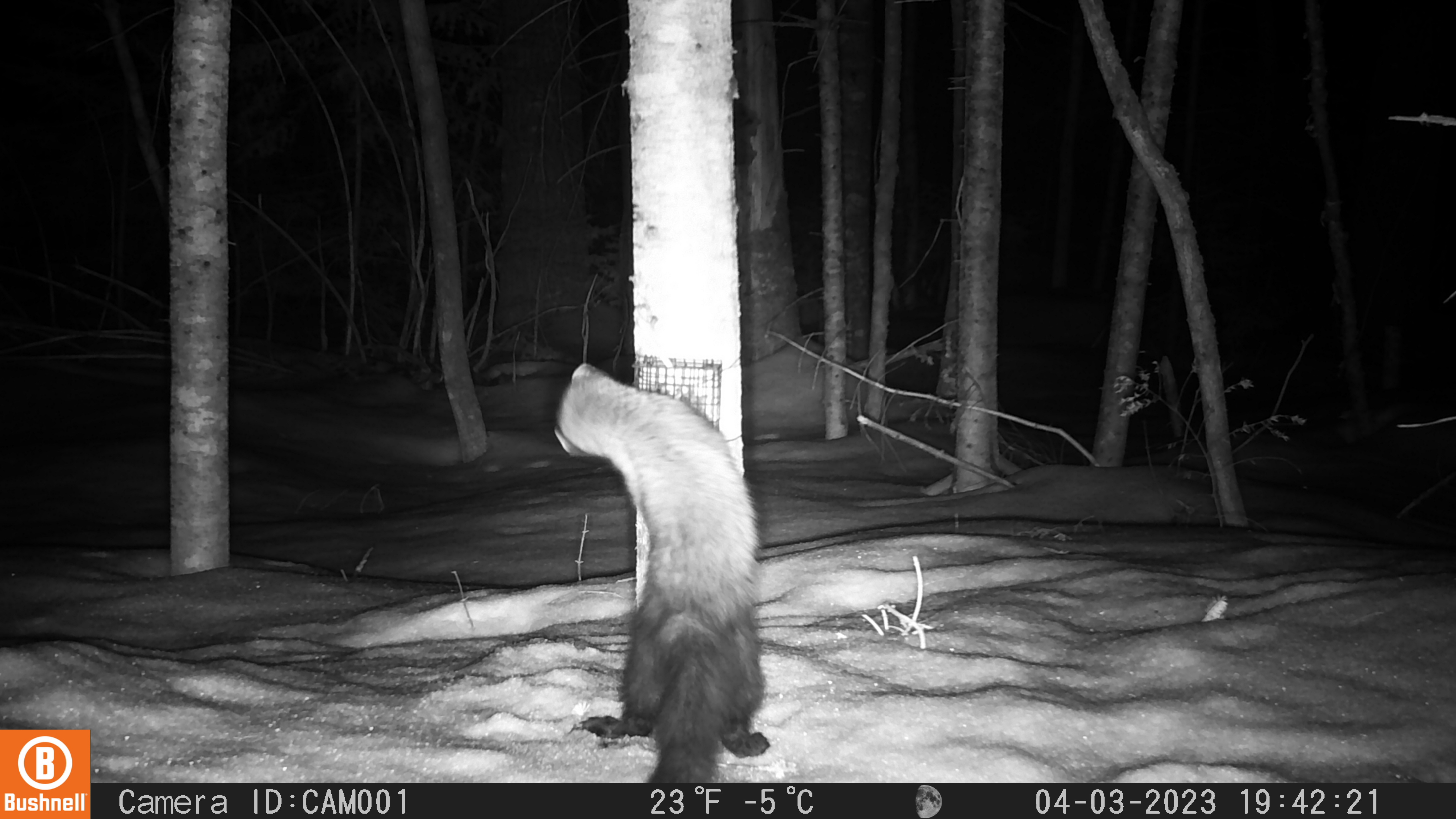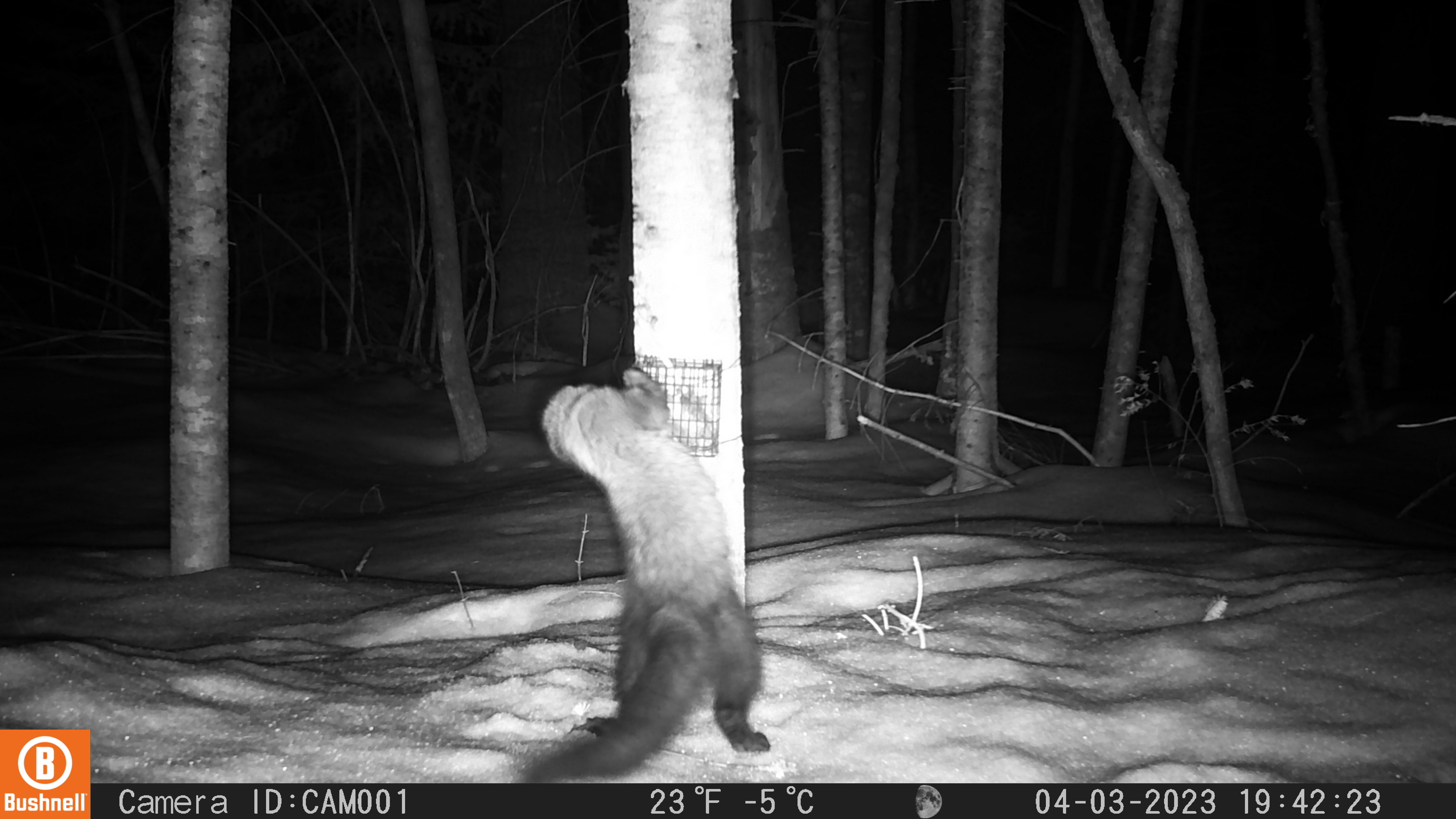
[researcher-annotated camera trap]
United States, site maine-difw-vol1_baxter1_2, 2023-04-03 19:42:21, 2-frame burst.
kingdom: Animalia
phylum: Chordata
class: Mammalia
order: Carnivora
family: Mustelidae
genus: Pekania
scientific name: Pekania pennanti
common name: fisher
Fisher (Pekania pennanti).